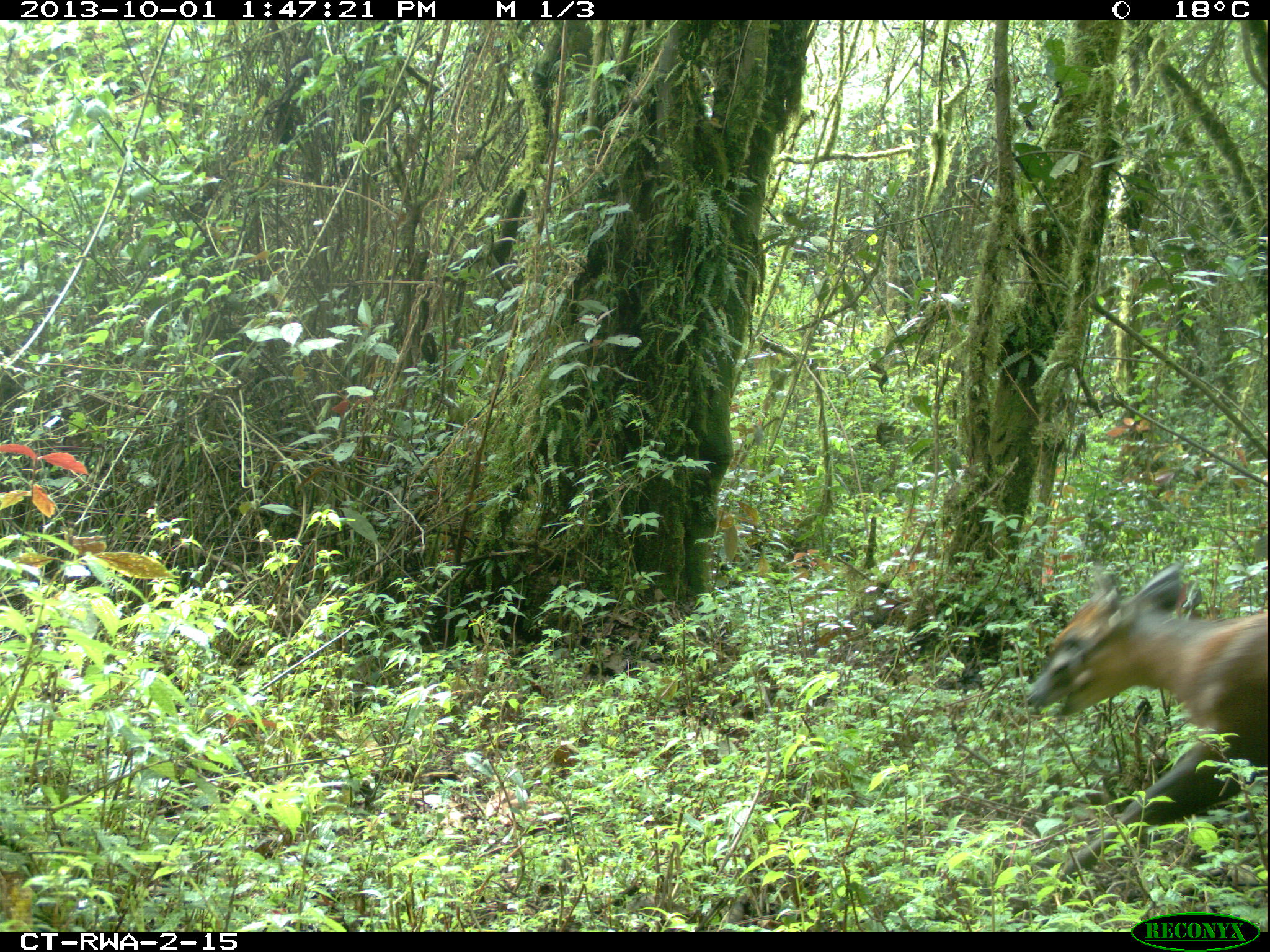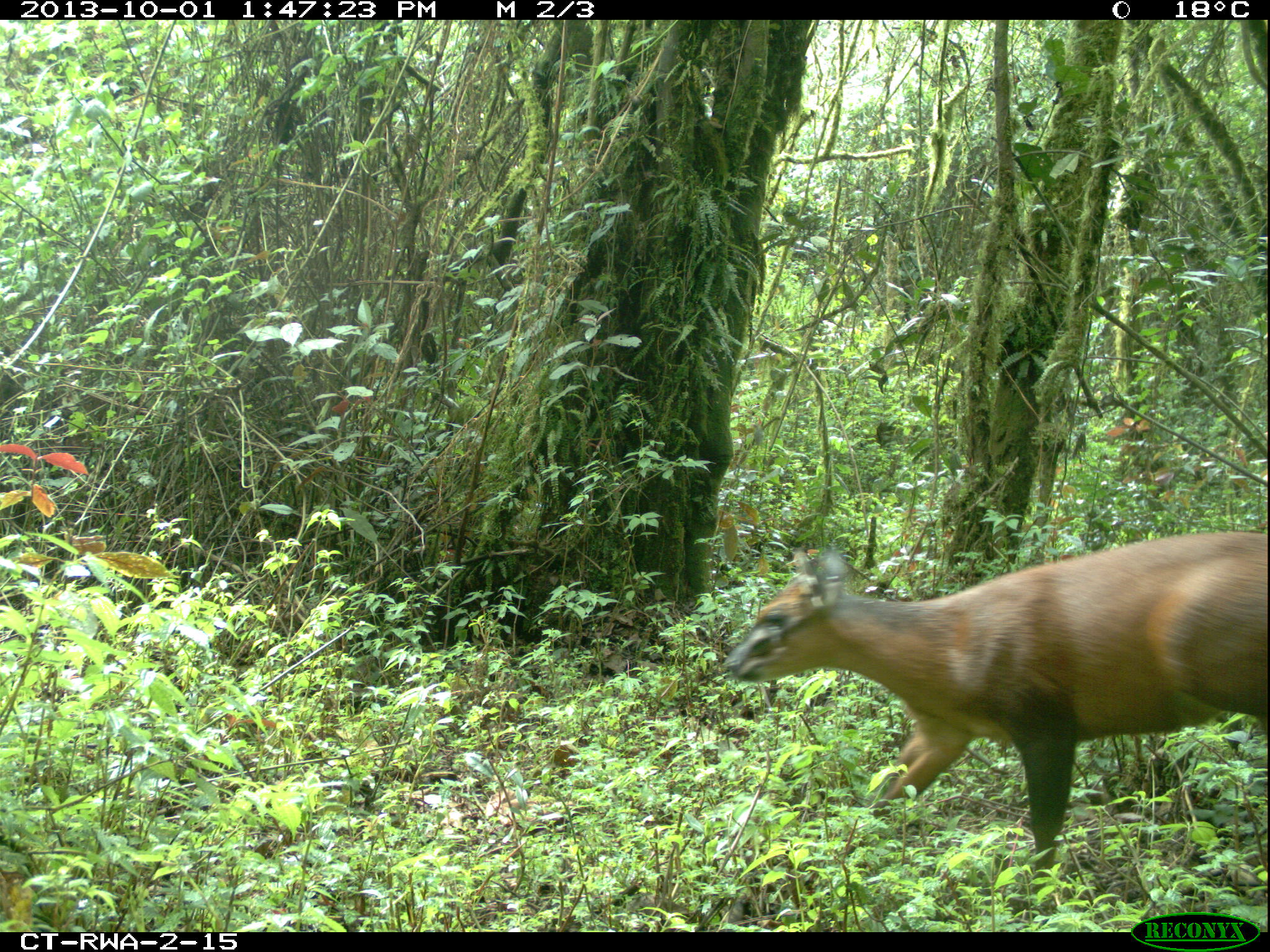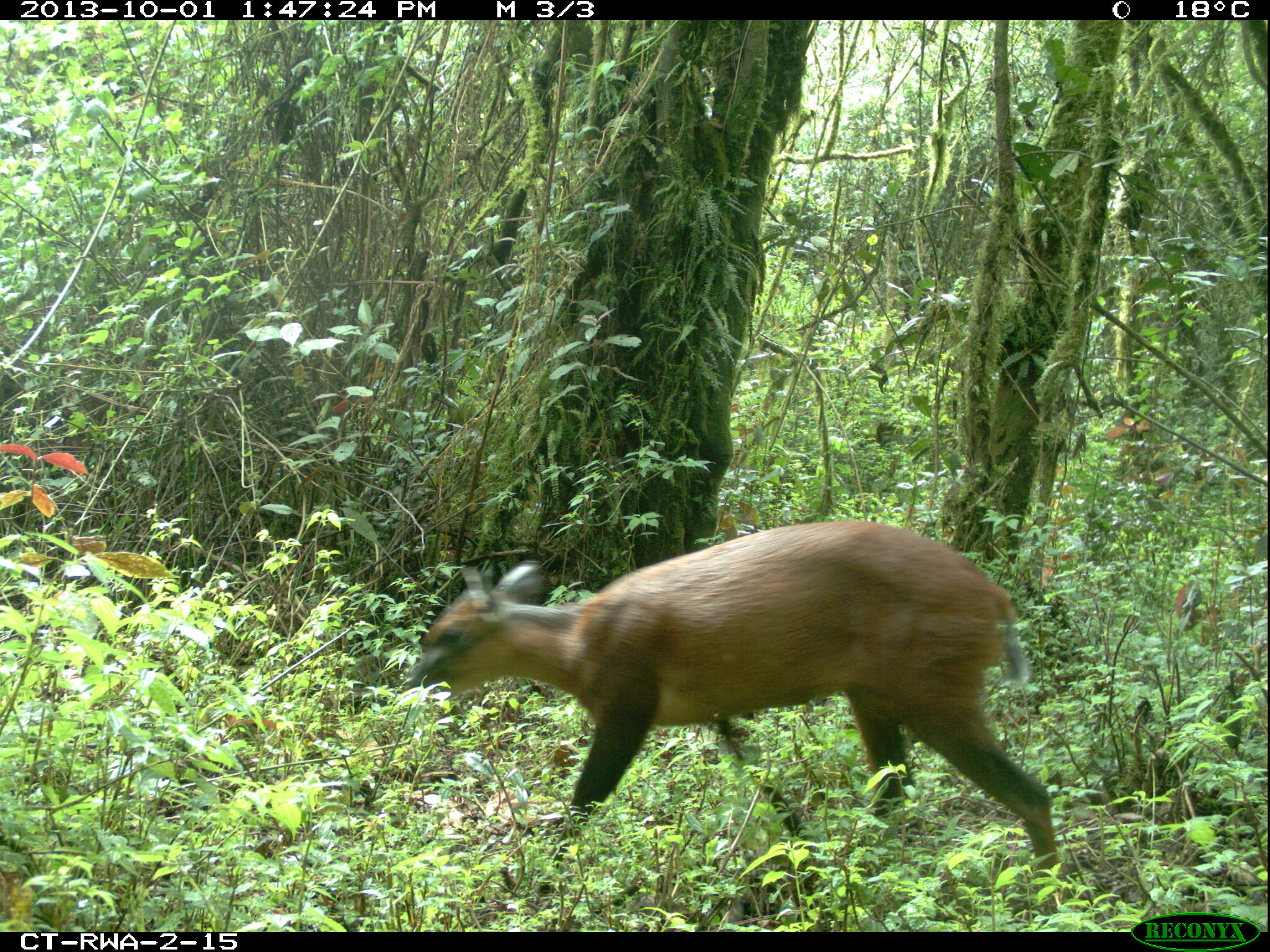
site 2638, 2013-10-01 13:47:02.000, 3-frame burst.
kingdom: Animalia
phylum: Chordata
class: Mammalia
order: Artiodactyla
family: Bovidae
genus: Cephalophus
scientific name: Cephalophus nigrifrons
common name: black-fronted duiker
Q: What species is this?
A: Cephalophus nigrifrons (black-fronted duiker).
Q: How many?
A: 1.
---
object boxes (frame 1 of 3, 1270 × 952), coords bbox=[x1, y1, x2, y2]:
cephalophus nigrifrons: bbox=[1001, 557, 1267, 901]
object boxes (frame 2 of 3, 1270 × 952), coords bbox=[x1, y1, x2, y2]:
cephalophus nigrifrons: bbox=[723, 531, 1267, 893]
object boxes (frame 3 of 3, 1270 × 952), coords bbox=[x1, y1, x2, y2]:
cephalophus nigrifrons: bbox=[404, 516, 1059, 879]